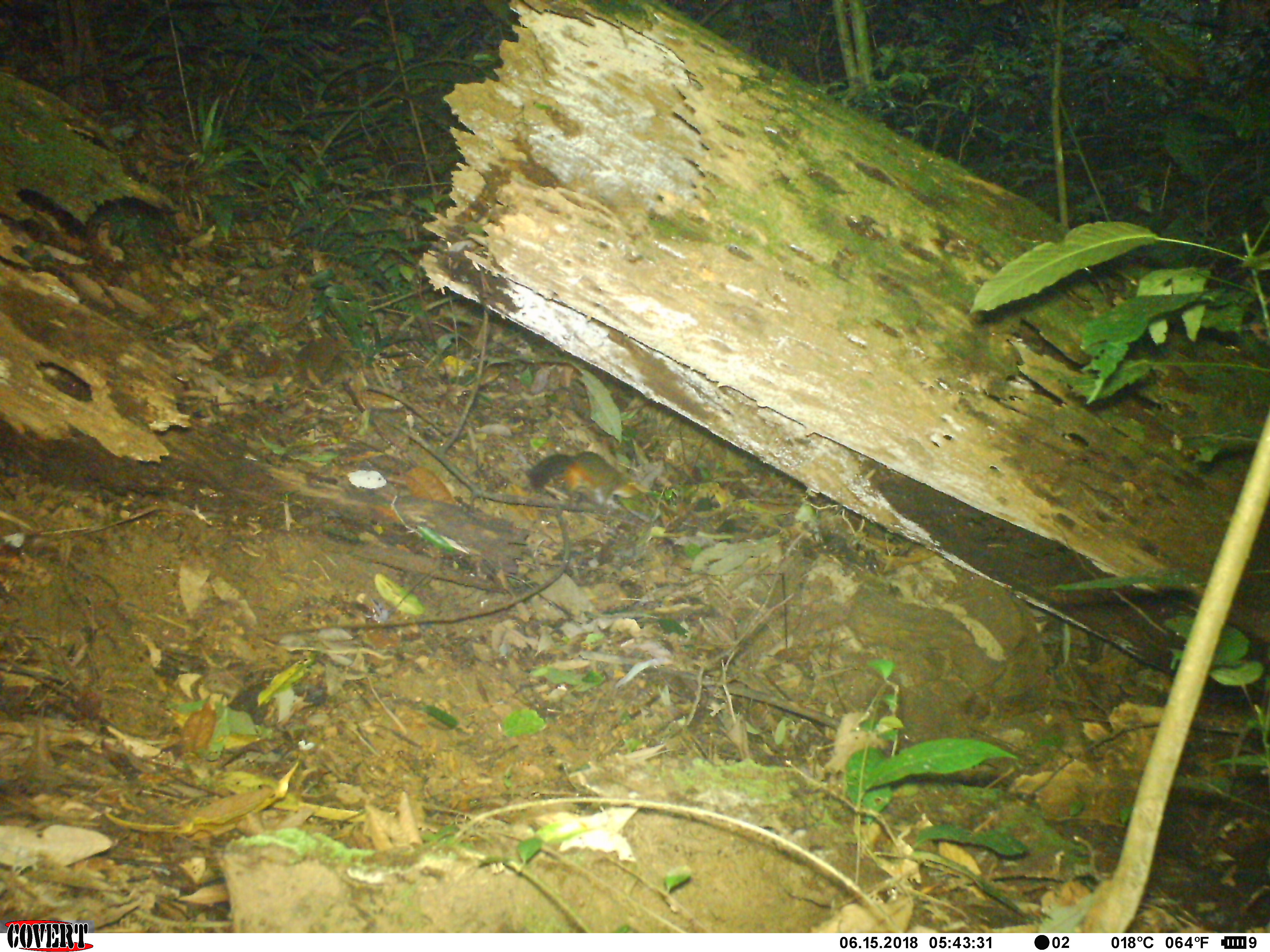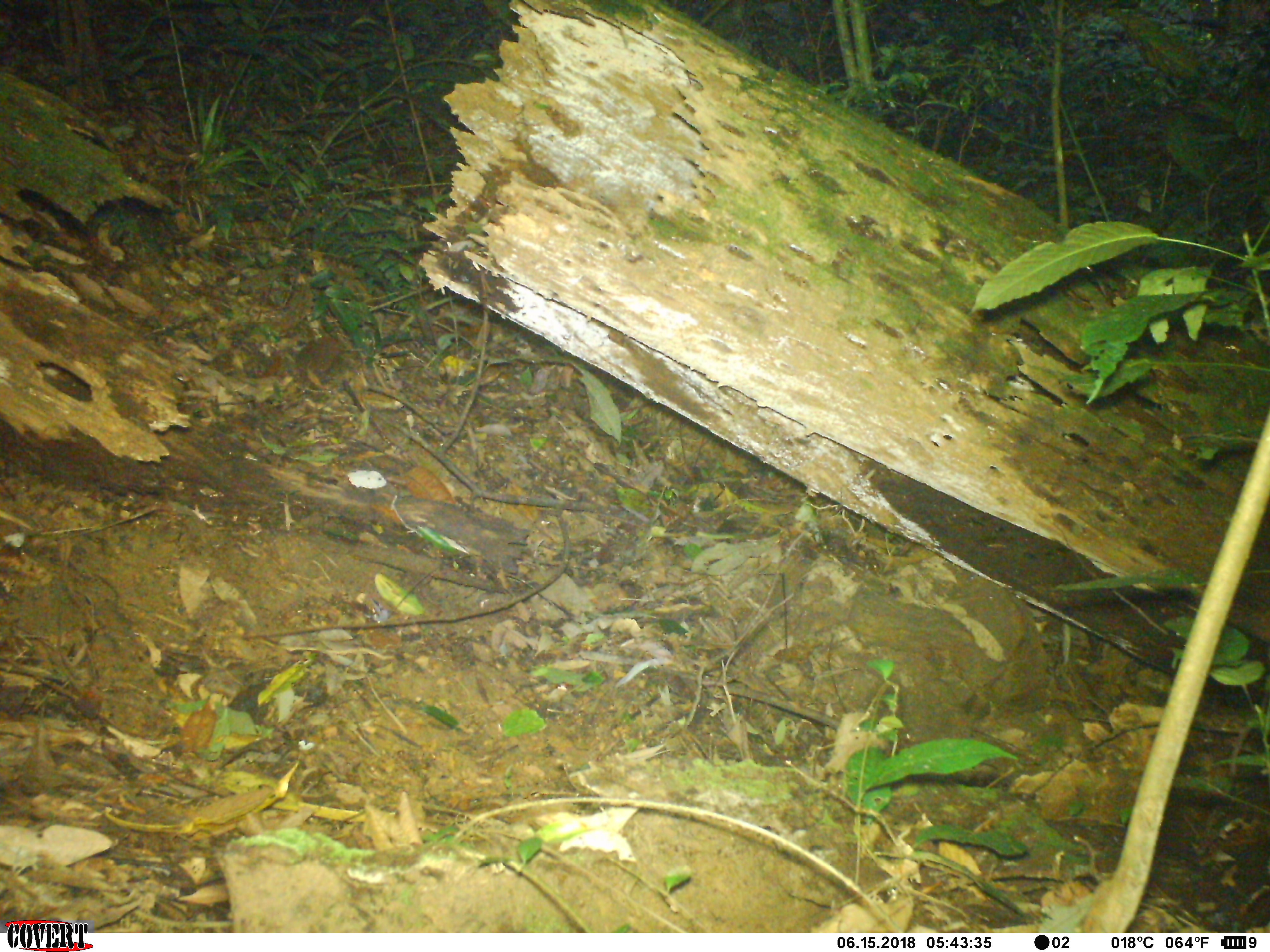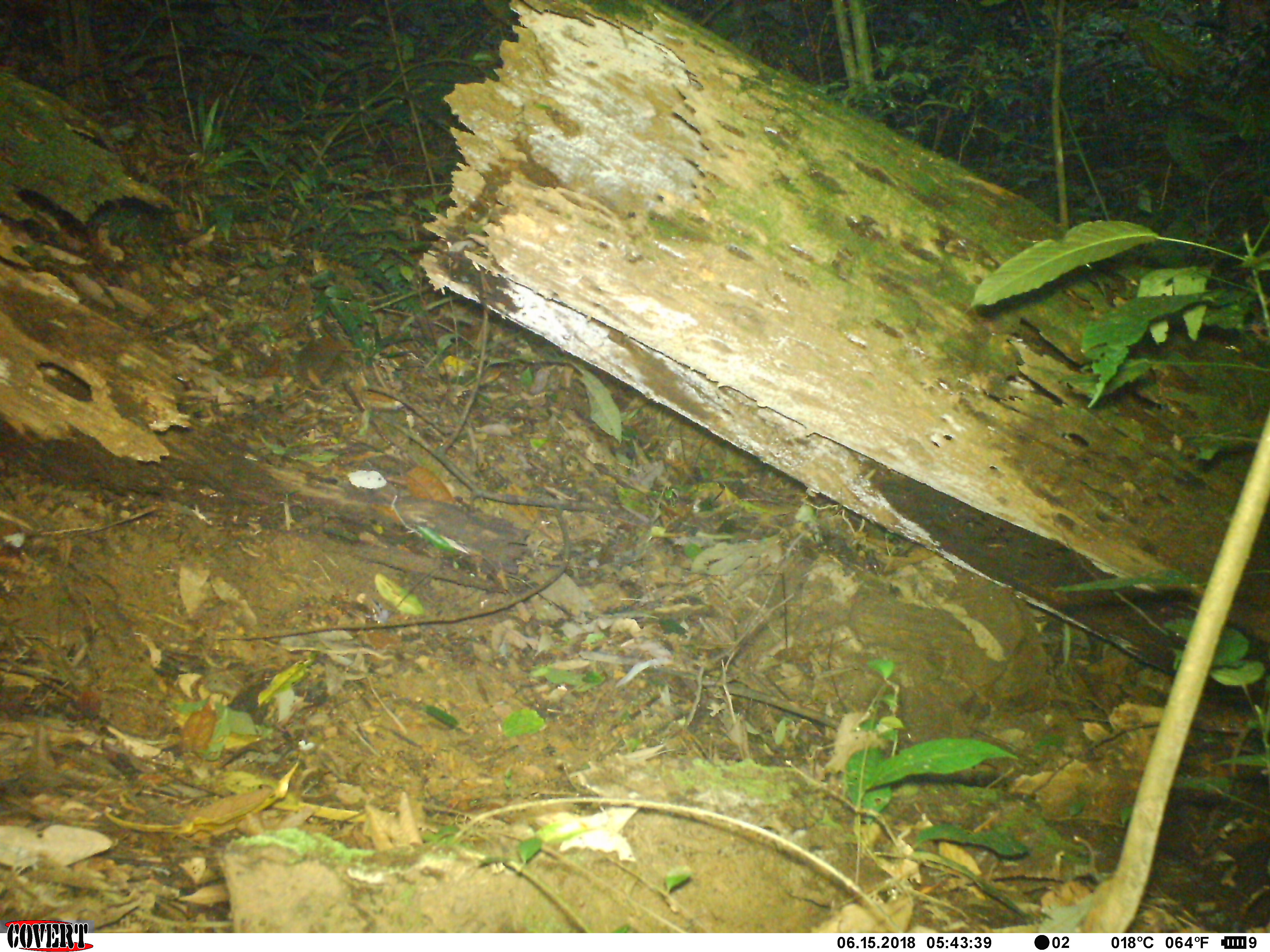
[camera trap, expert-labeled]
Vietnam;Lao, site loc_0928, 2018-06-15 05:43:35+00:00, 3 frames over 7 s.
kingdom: Animalia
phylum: Chordata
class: Mammalia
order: Rodentia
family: Sciuridae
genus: Dremomys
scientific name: Dremomys rufigenis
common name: red-cheeked squirrel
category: red cheeked squirrel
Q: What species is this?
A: Red cheeked squirrel (red-cheeked squirrel) (Dremomys rufigenis).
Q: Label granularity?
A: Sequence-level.